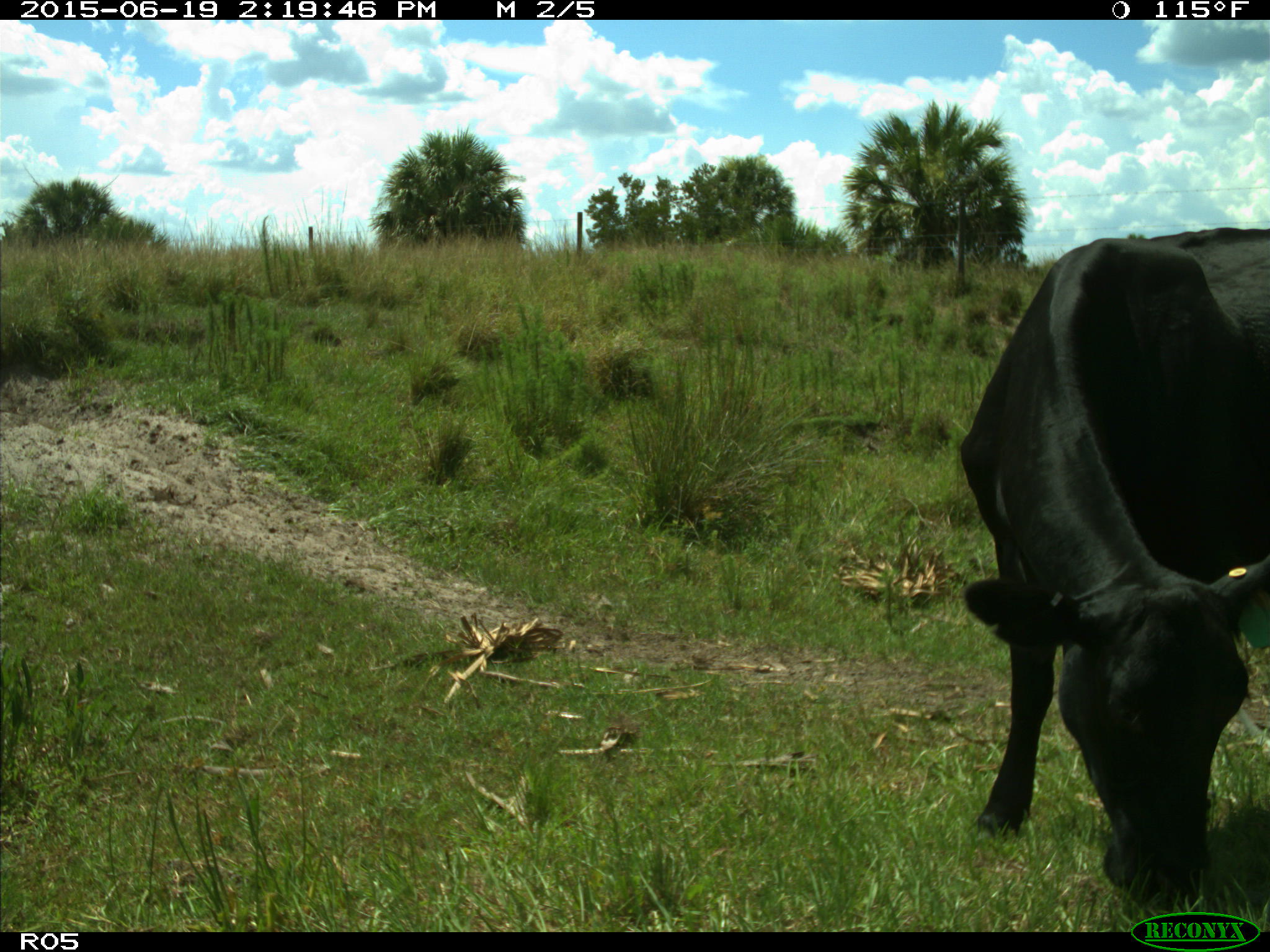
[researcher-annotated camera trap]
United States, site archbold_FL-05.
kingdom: Animalia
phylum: Chordata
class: Mammalia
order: Artiodactyla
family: Bovidae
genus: Bos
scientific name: Bos taurus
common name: domestic cow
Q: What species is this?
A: Bos taurus (domestic cow).